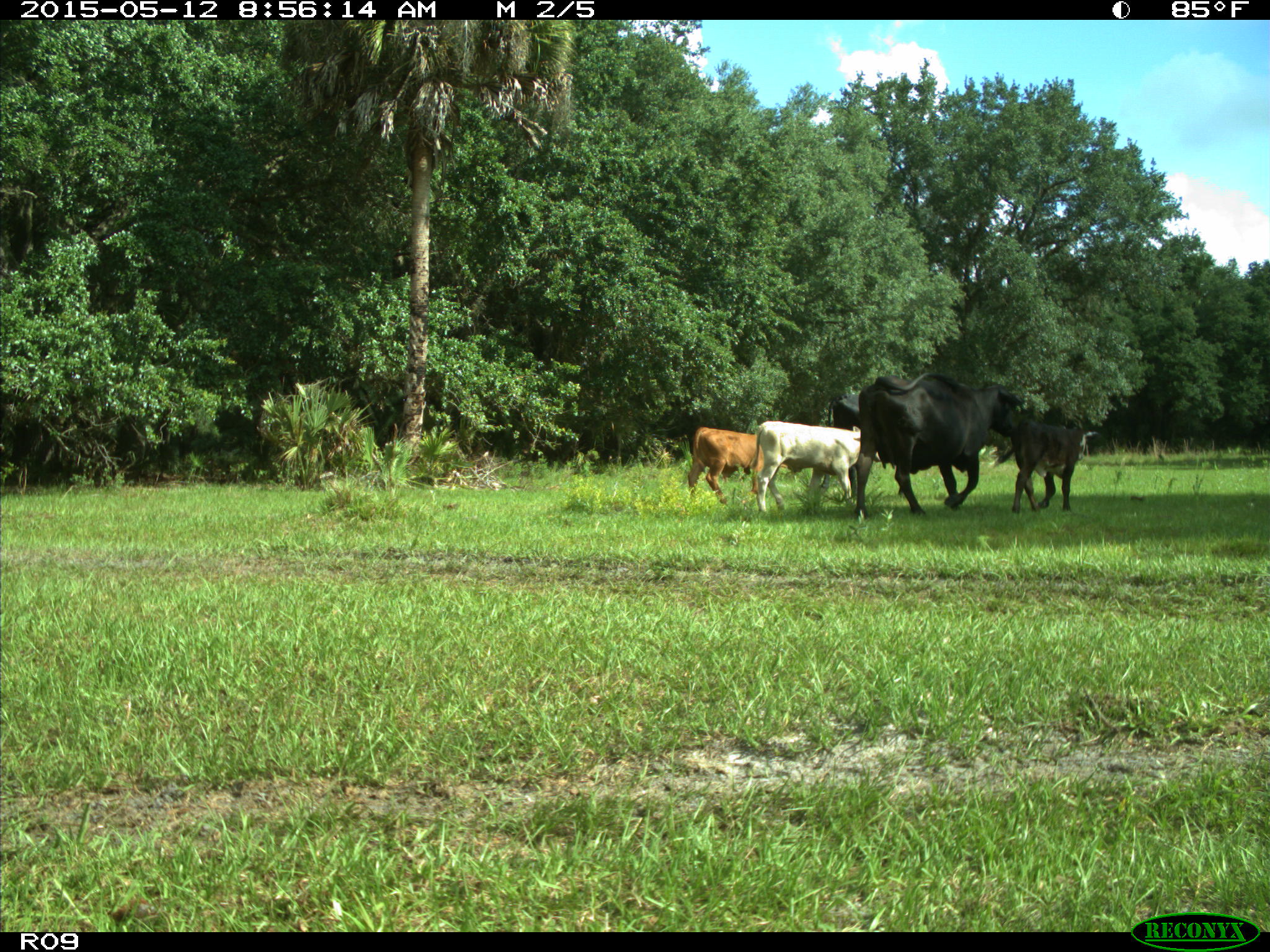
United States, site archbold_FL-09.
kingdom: Animalia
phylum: Chordata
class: Mammalia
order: Artiodactyla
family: Bovidae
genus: Bos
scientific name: Bos taurus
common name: domestic cow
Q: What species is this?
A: Bos taurus (domestic cow).